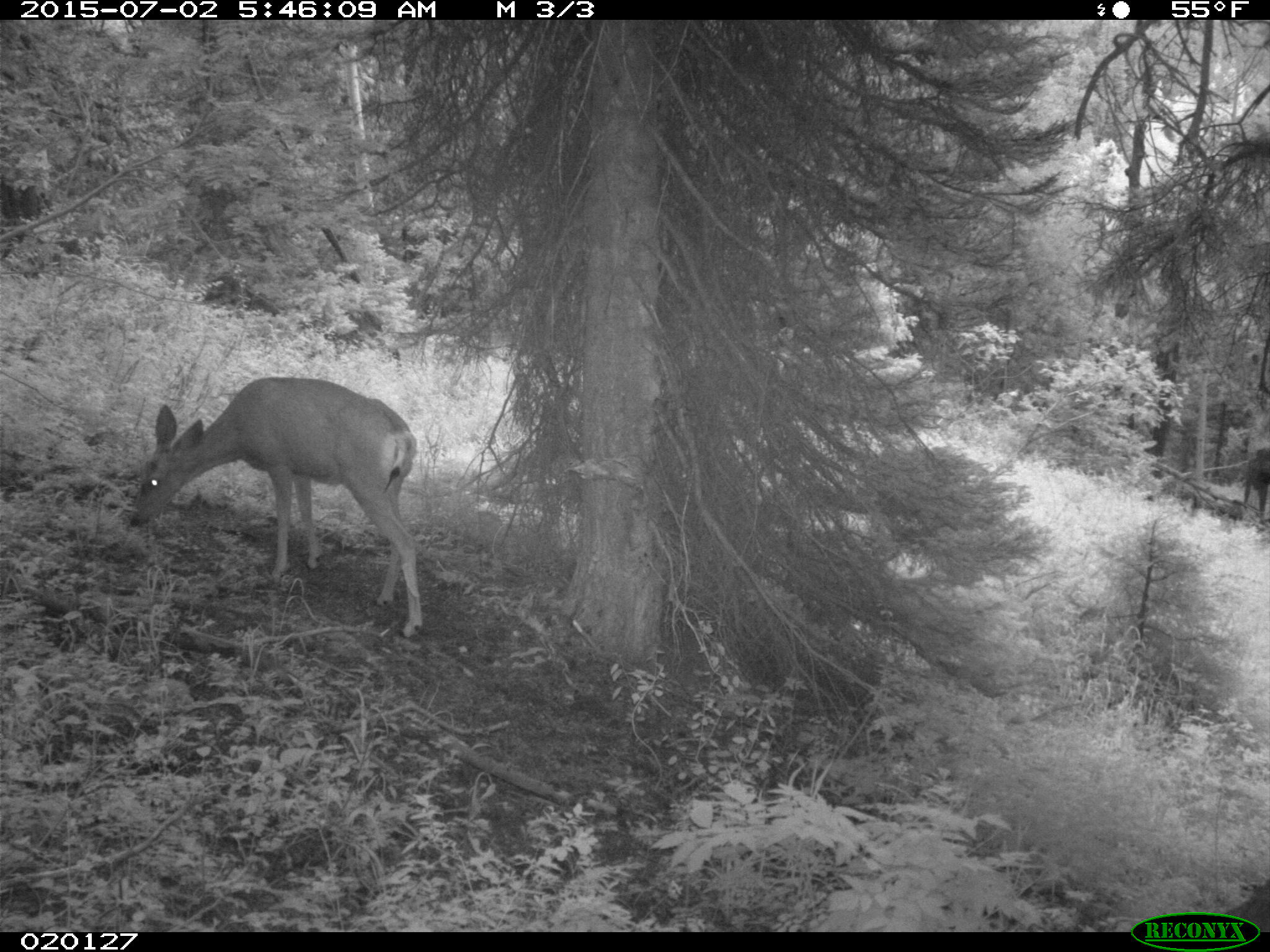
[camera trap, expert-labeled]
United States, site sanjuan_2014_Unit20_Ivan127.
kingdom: Animalia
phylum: Chordata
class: Mammalia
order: Artiodactyla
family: Cervidae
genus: Odocoileus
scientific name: Odocoileus hemionus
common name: mule deer